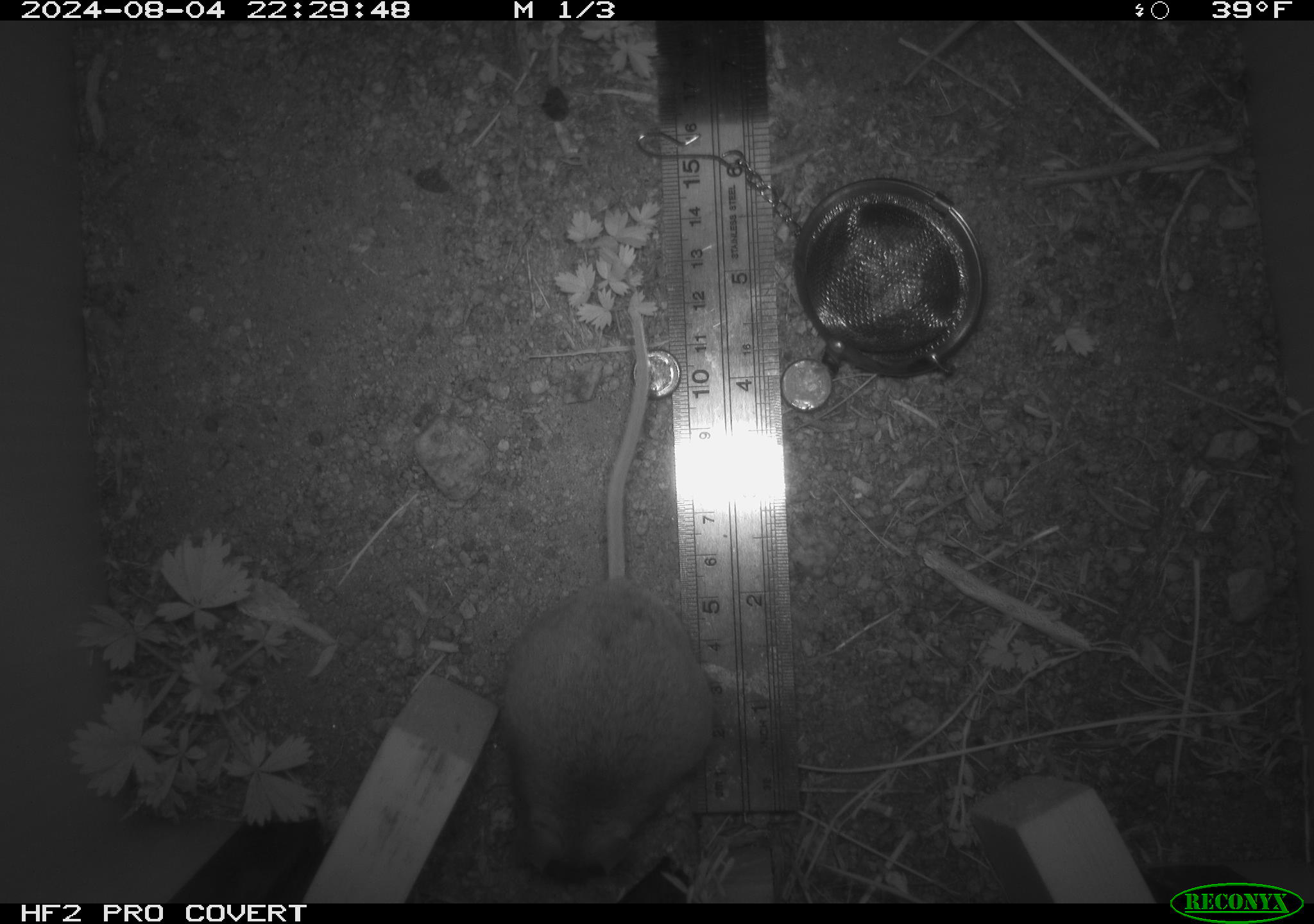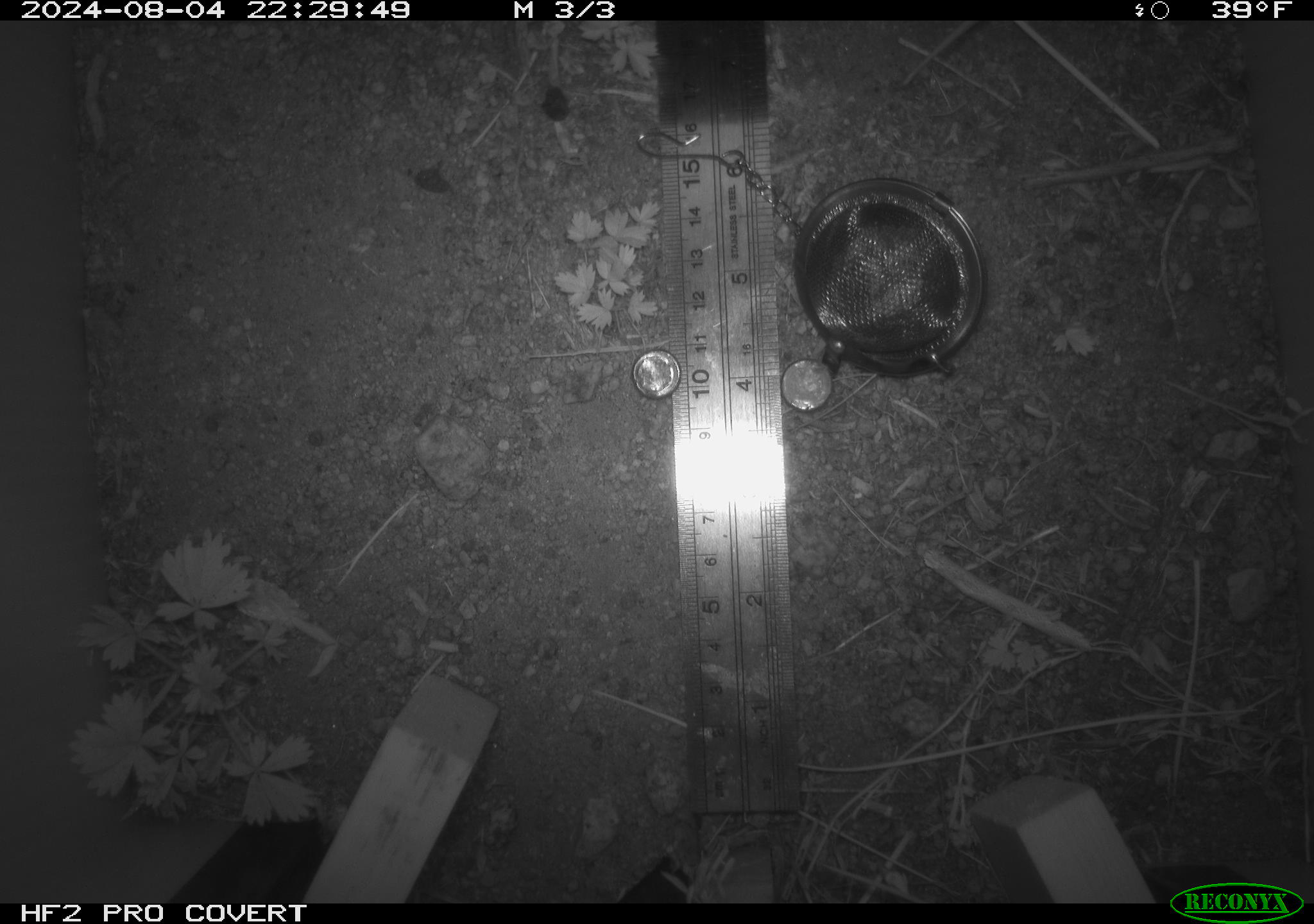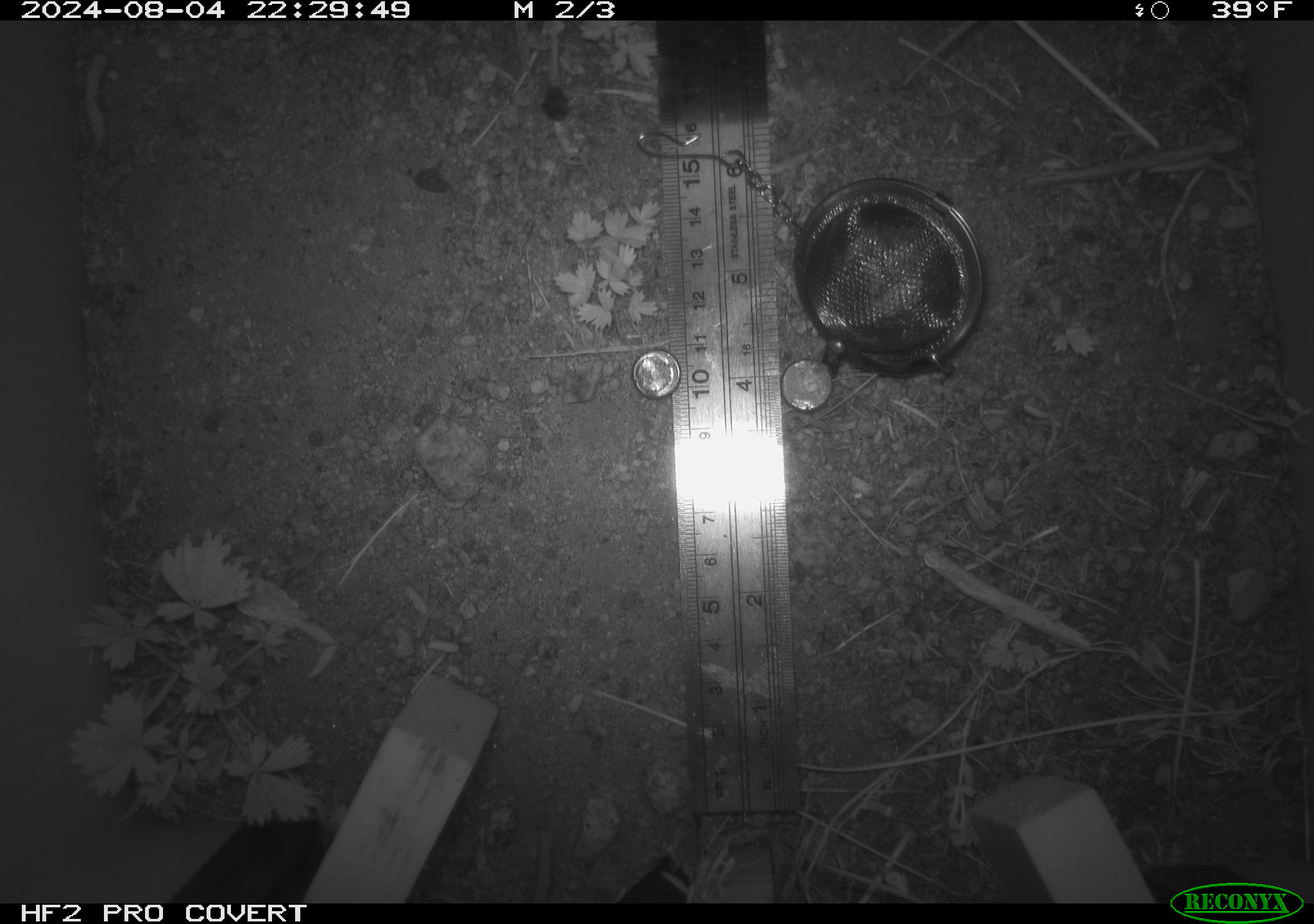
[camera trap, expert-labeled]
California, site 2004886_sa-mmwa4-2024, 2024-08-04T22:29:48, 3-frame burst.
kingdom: Animalia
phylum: Chordata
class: Mammalia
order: Rodentia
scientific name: Rodentia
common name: mouse species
Mouse species (Rodentia).